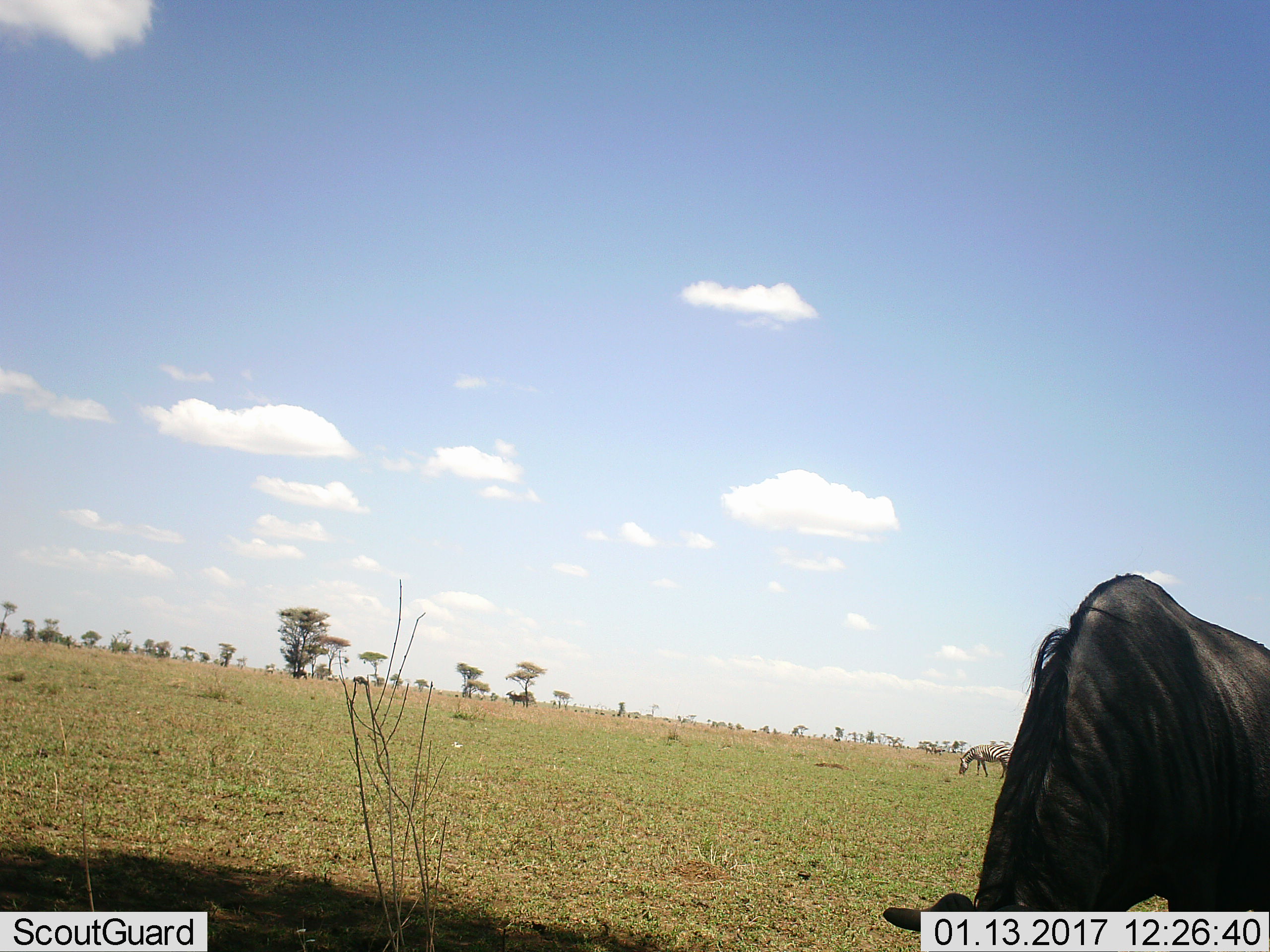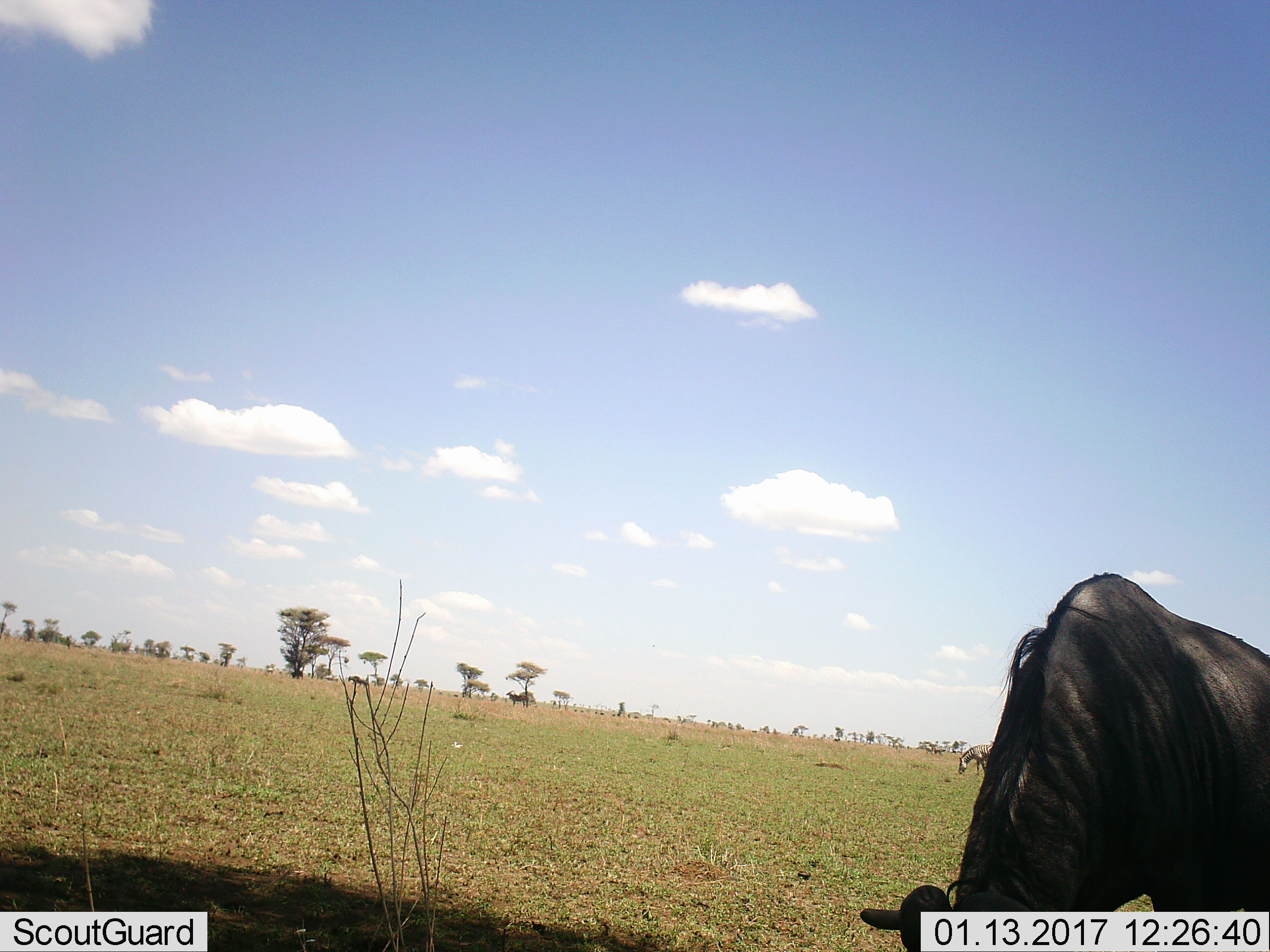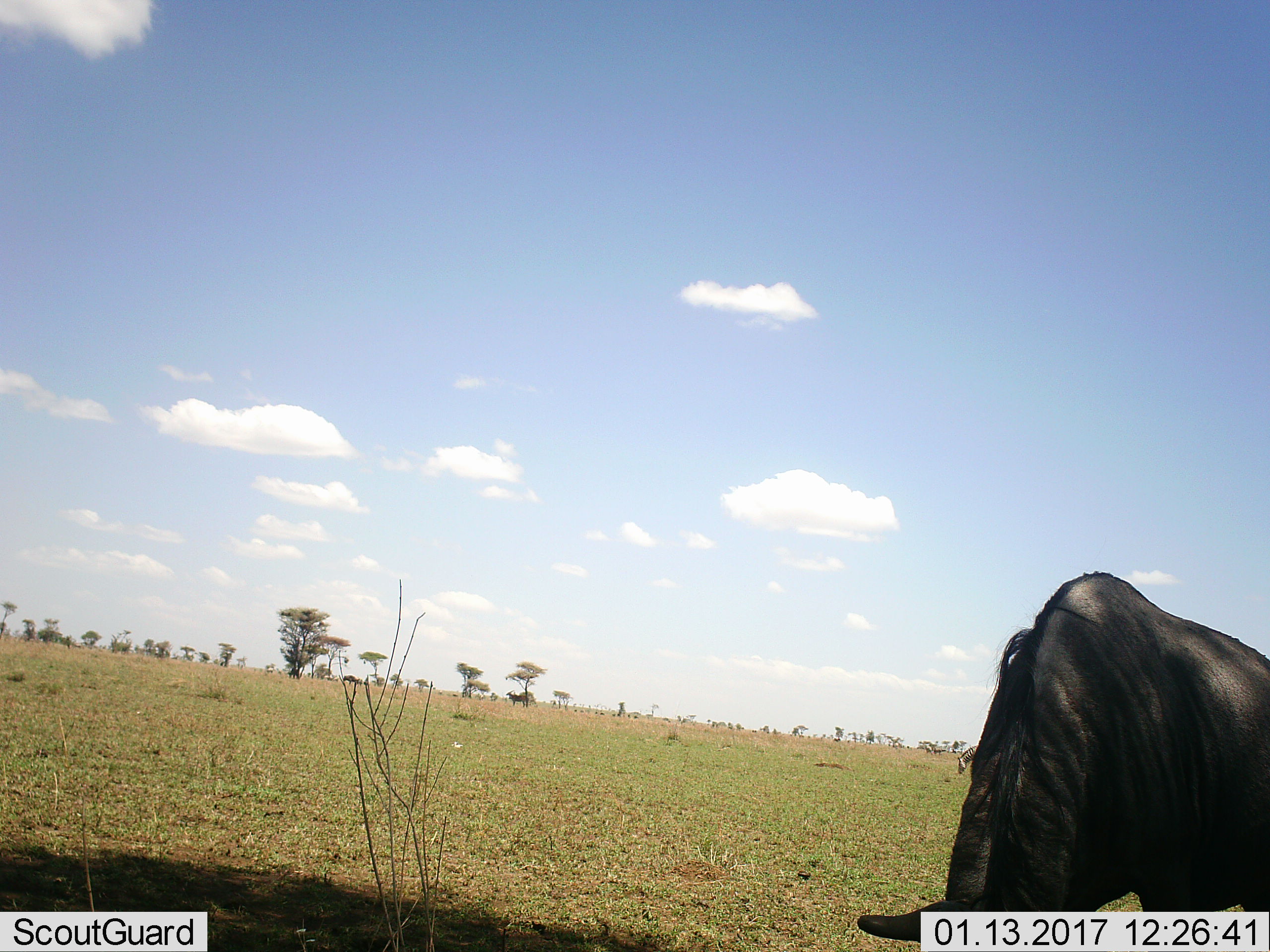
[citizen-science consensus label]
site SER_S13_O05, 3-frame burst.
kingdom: Animalia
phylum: Chordata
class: Mammalia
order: Artiodactyla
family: Bovidae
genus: Connochaetes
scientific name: Connochaetes taurinus taurinus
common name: blue wildebeest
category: wildebeestblue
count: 3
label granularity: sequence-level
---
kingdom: Animalia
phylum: Chordata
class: Mammalia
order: Perissodactyla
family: Equidae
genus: Equus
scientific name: Equus quagga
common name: plains zebra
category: zebraplains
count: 1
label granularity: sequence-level